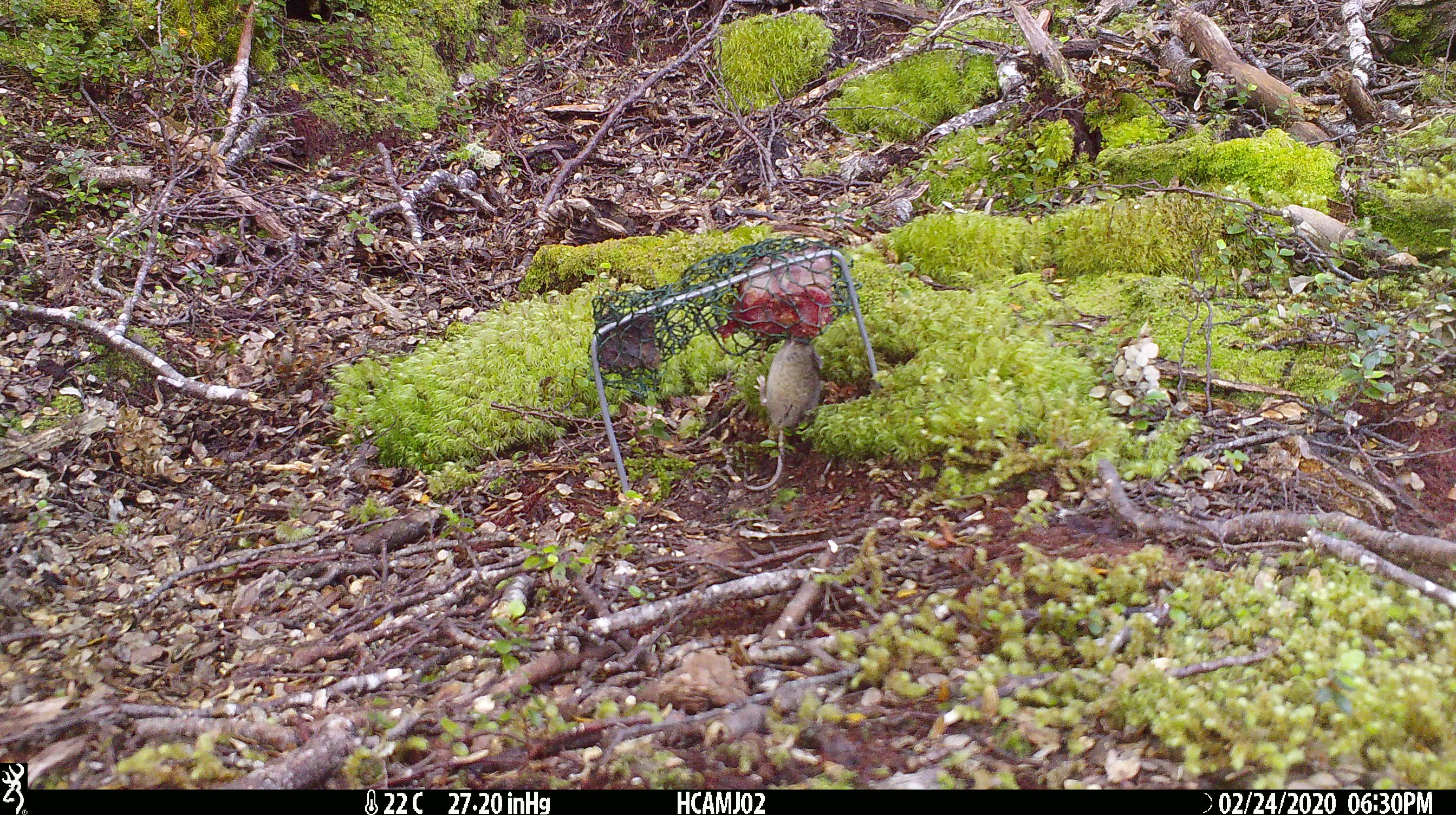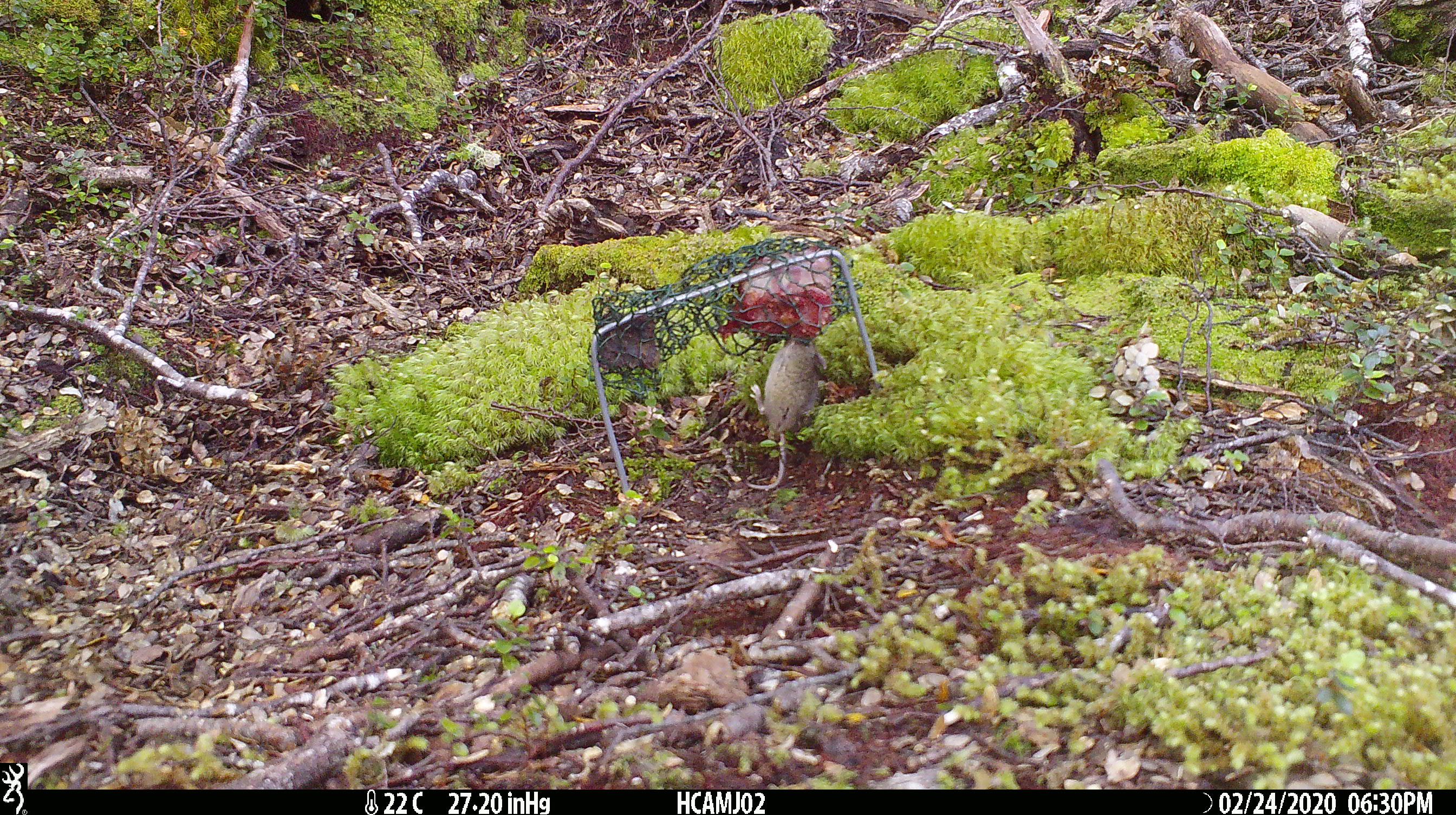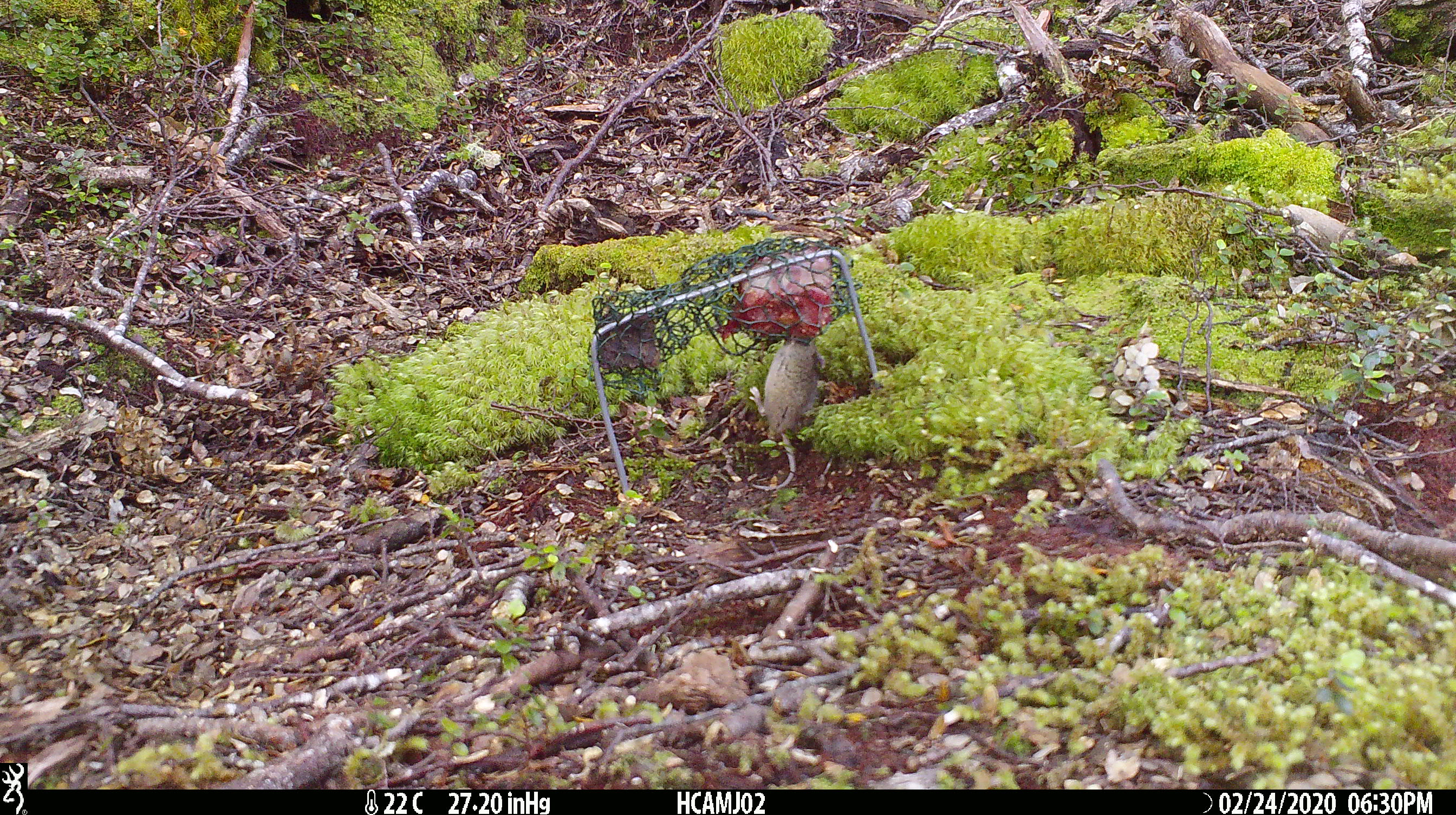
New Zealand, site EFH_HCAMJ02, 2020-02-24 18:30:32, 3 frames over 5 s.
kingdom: Animalia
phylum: Chordata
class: Mammalia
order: Rodentia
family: Muridae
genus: Mus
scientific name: Mus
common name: mouse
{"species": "mouse (Mus)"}